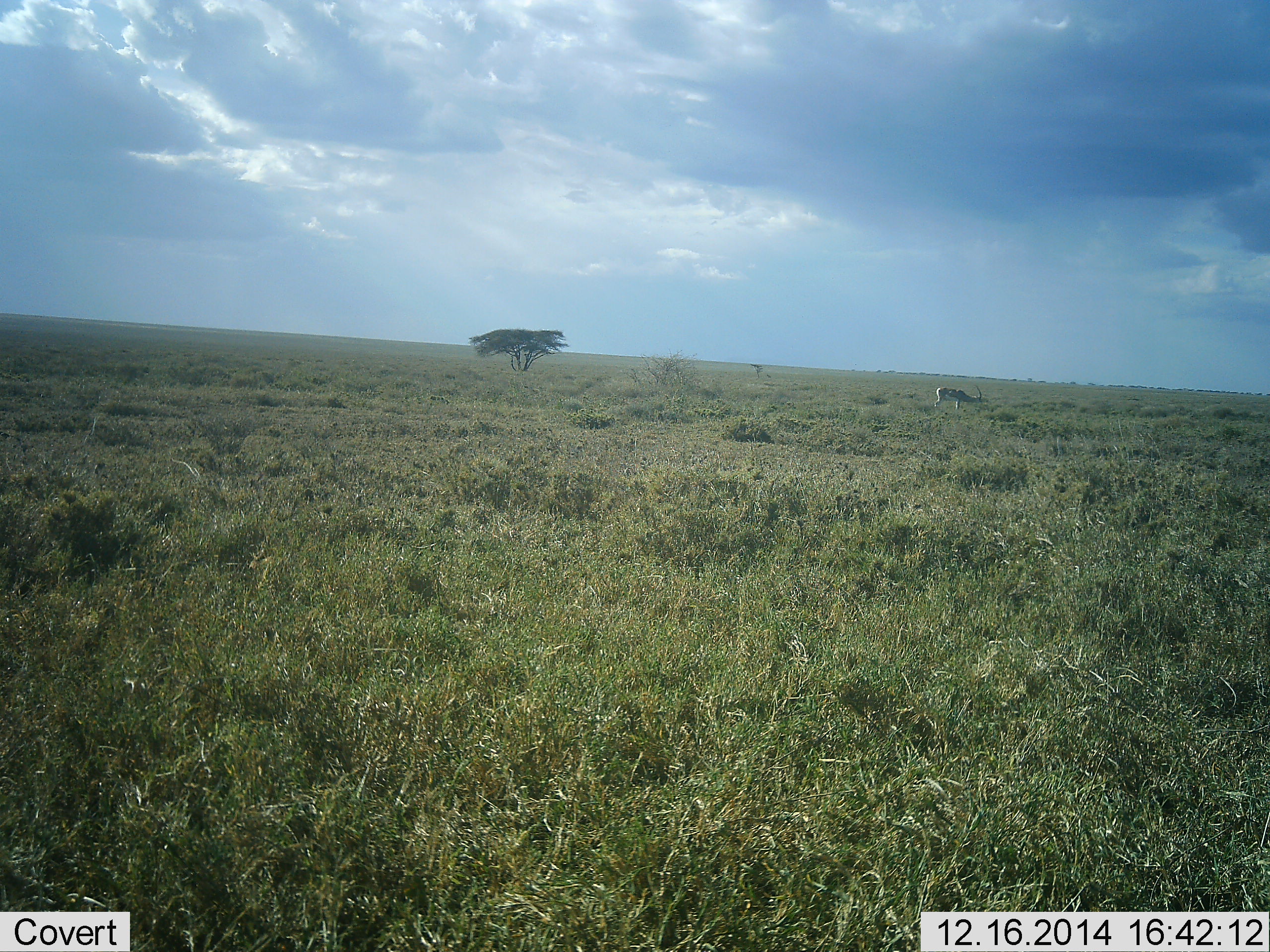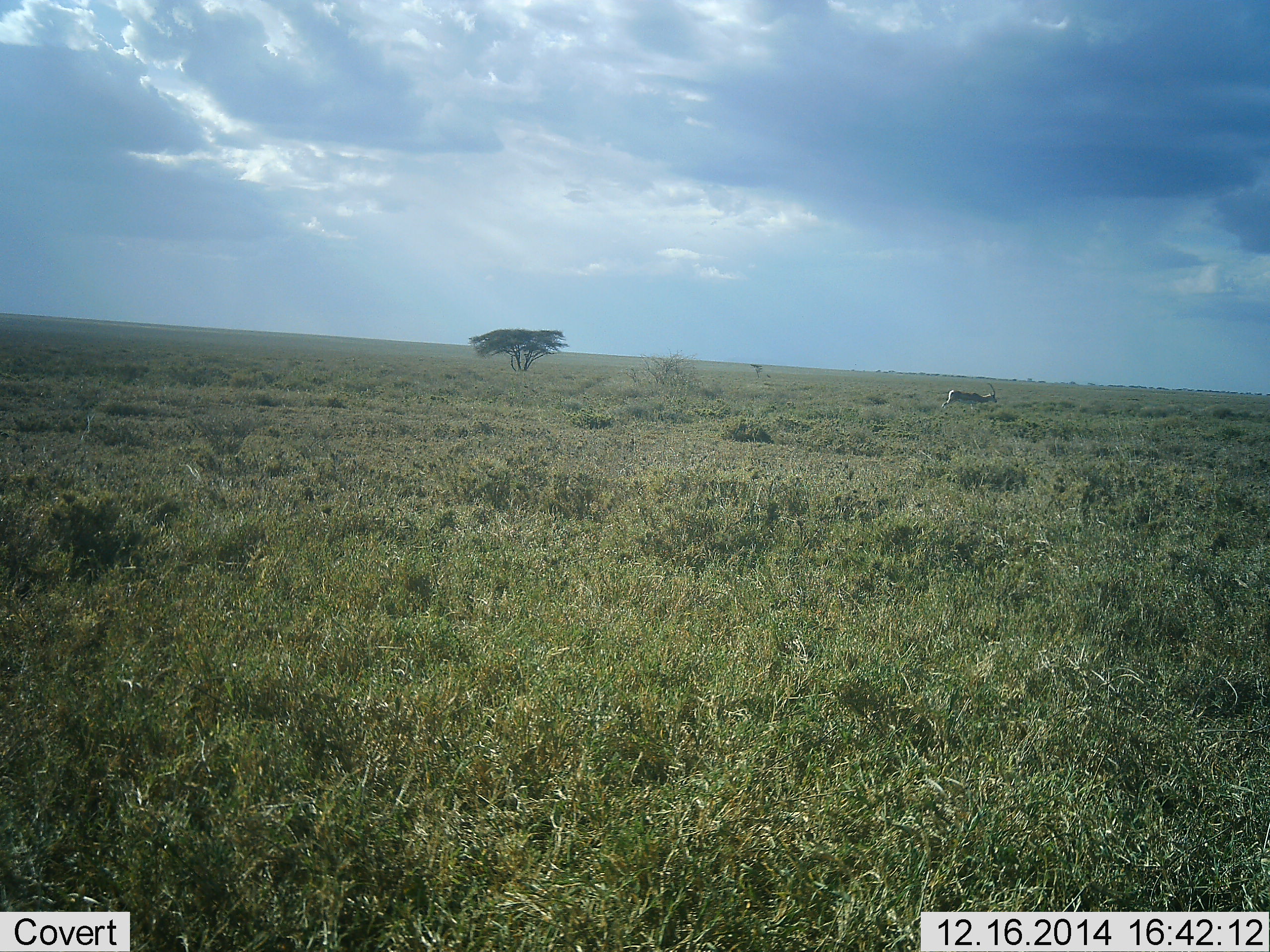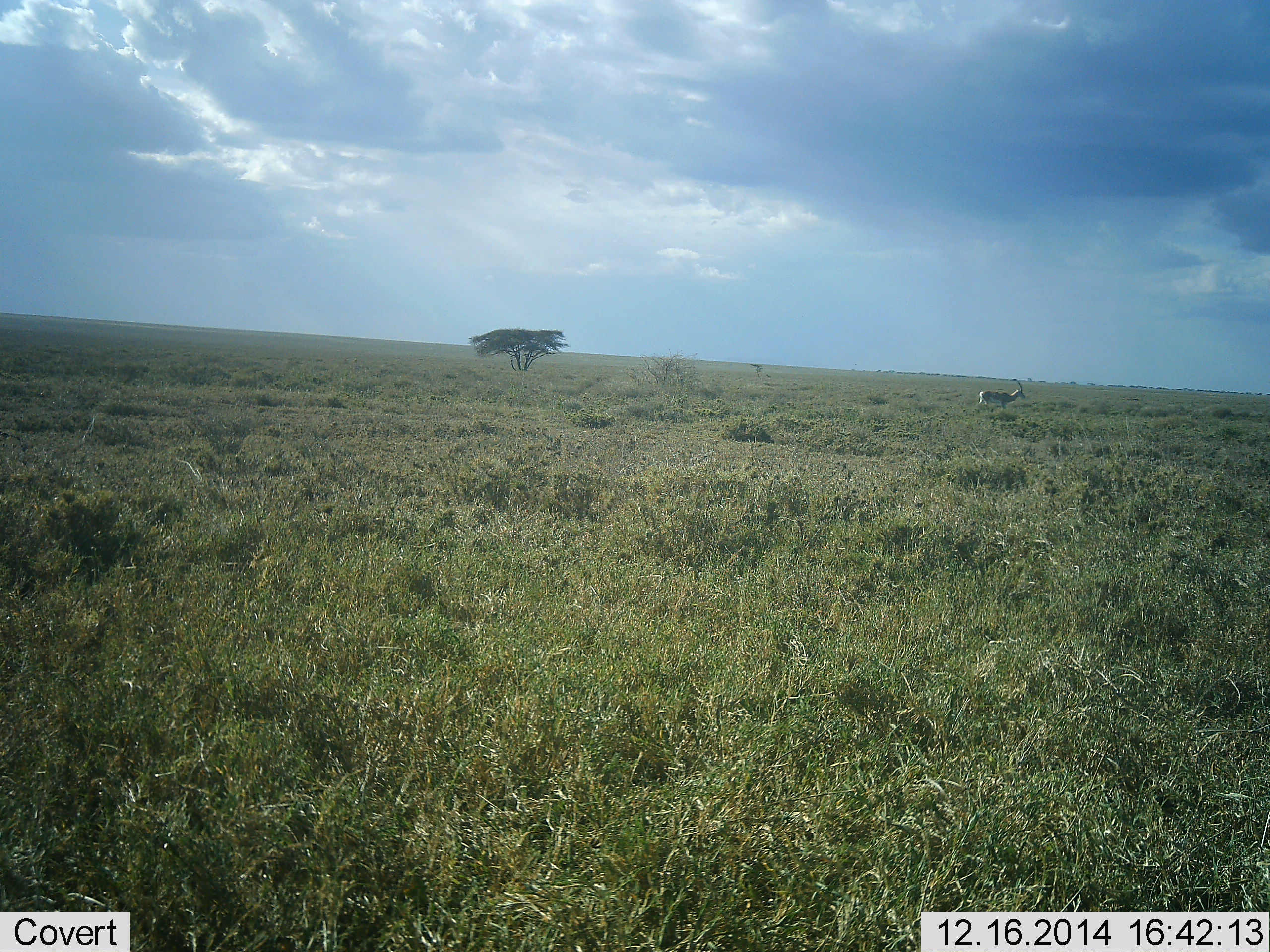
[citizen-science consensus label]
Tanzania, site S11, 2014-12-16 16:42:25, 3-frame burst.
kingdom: Animalia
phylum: Chordata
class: Mammalia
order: Artiodactyla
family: Bovidae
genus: Nanger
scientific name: Nanger granti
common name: grant's gazelle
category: gazellegrants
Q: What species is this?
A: Gazellegrants (grant's gazelle) (Nanger granti).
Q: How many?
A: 1.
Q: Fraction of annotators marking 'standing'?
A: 0%.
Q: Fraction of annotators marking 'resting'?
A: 0%.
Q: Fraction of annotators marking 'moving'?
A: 100%.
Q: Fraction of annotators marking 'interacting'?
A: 0%.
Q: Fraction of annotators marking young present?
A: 0%.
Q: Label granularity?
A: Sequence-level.